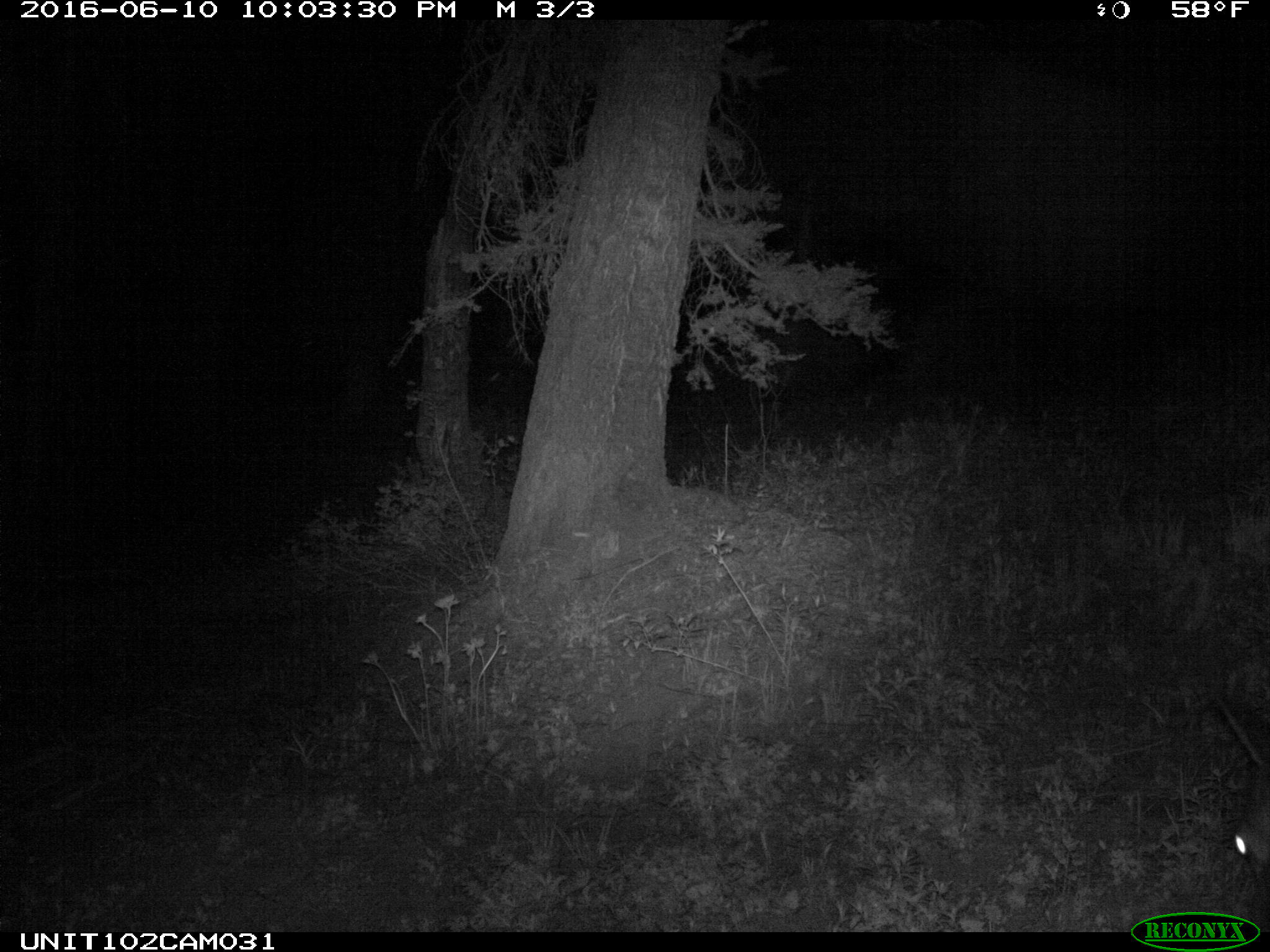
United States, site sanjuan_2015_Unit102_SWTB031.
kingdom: Animalia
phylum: Chordata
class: Mammalia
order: Artiodactyla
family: Cervidae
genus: Cervus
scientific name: Cervus elaphus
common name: red deer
Cervus elaphus (red deer).